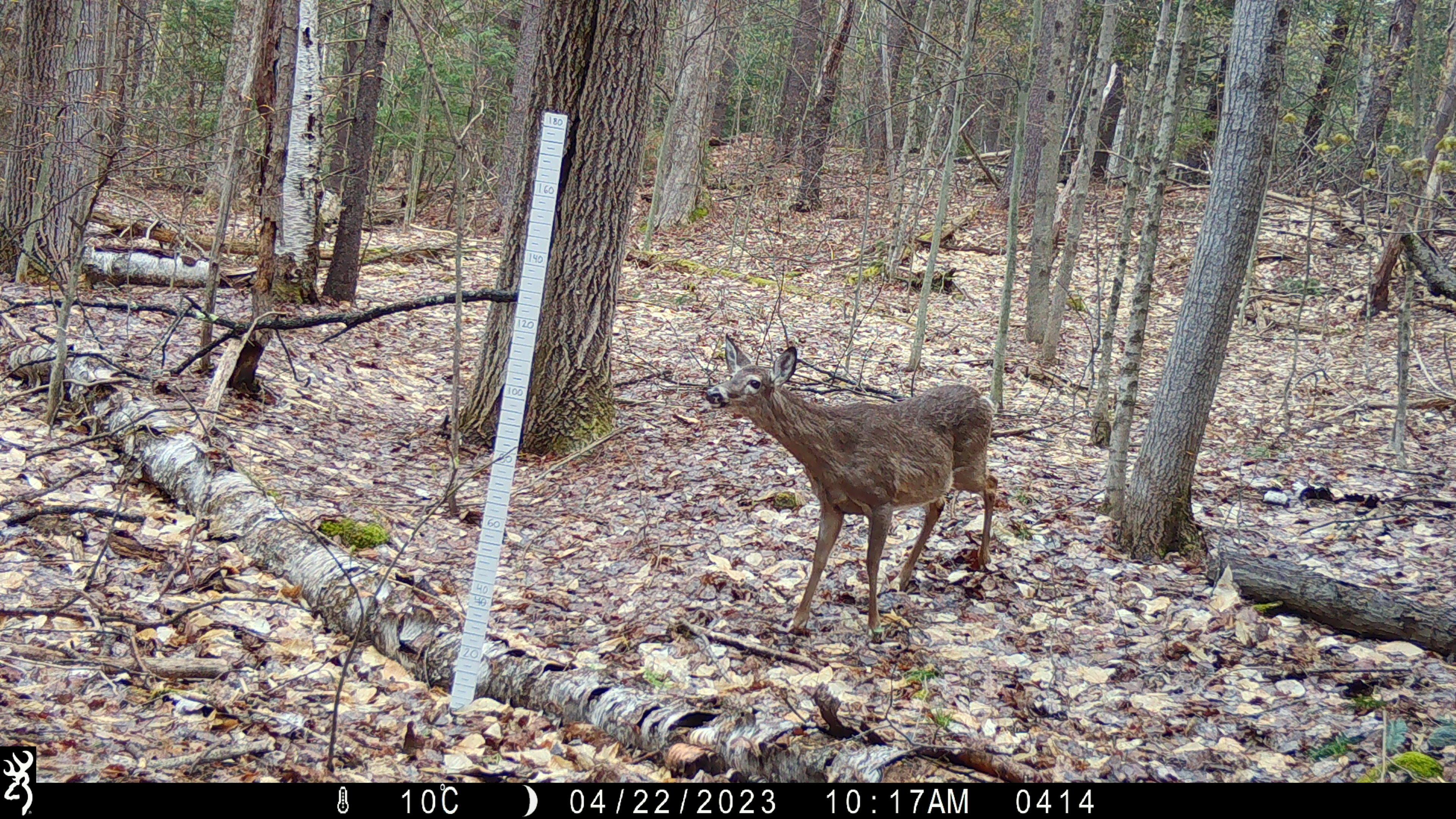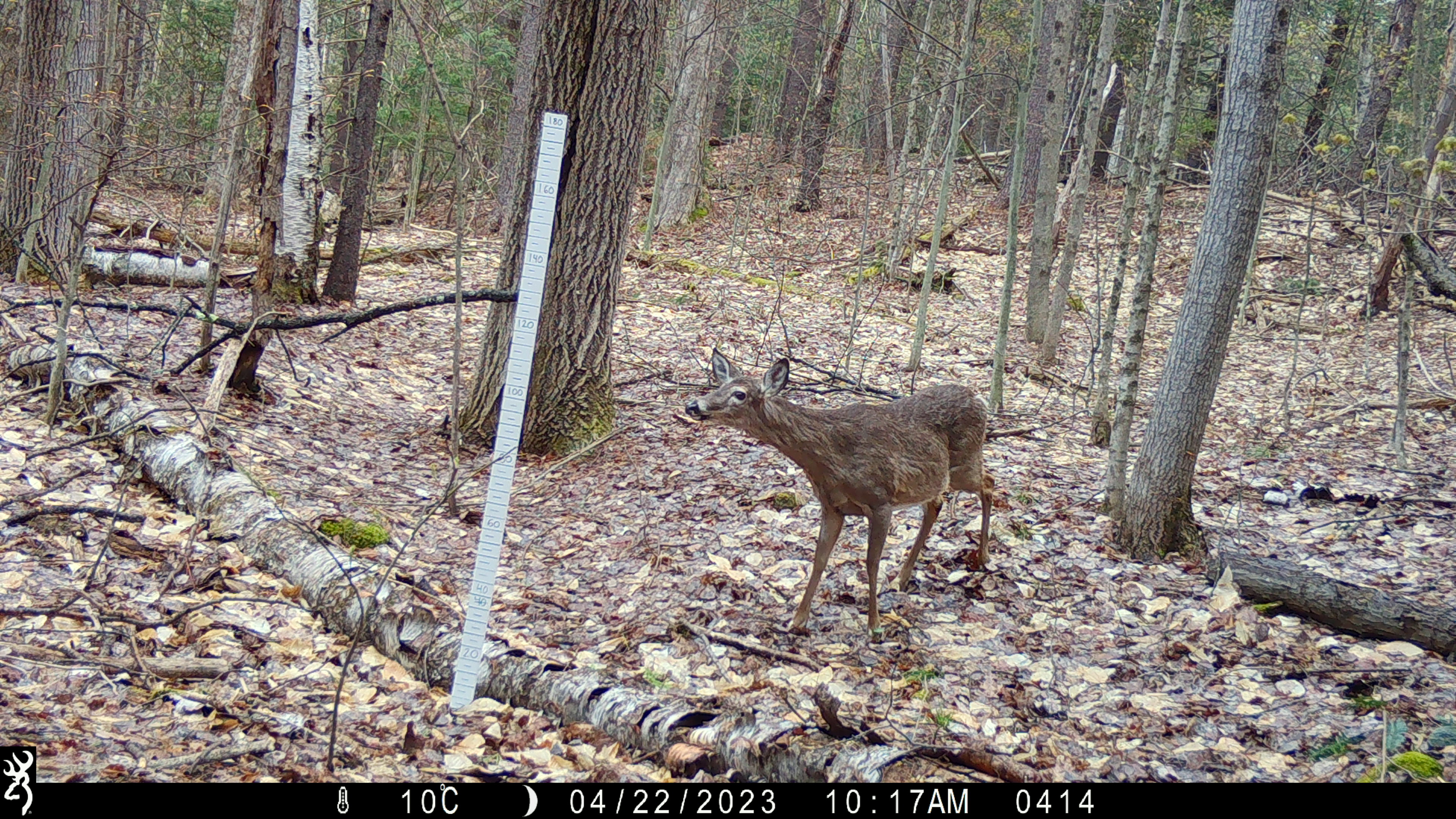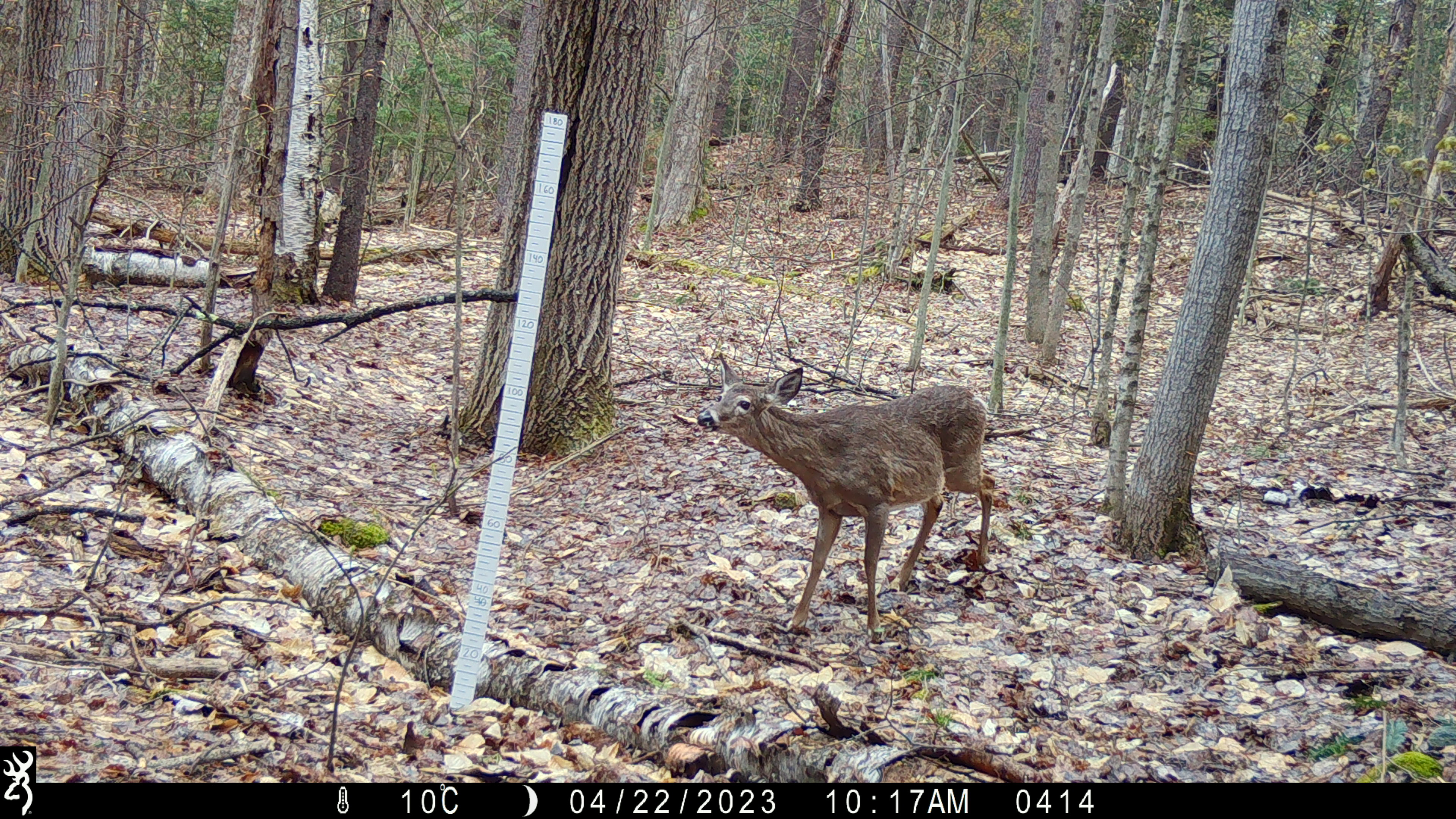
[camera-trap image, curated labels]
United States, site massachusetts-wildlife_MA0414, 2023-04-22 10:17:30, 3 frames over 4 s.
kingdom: Animalia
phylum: Chordata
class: Mammalia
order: Artiodactyla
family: Cervidae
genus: Odocoileus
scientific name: Odocoileus virginianus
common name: white-tailed deer